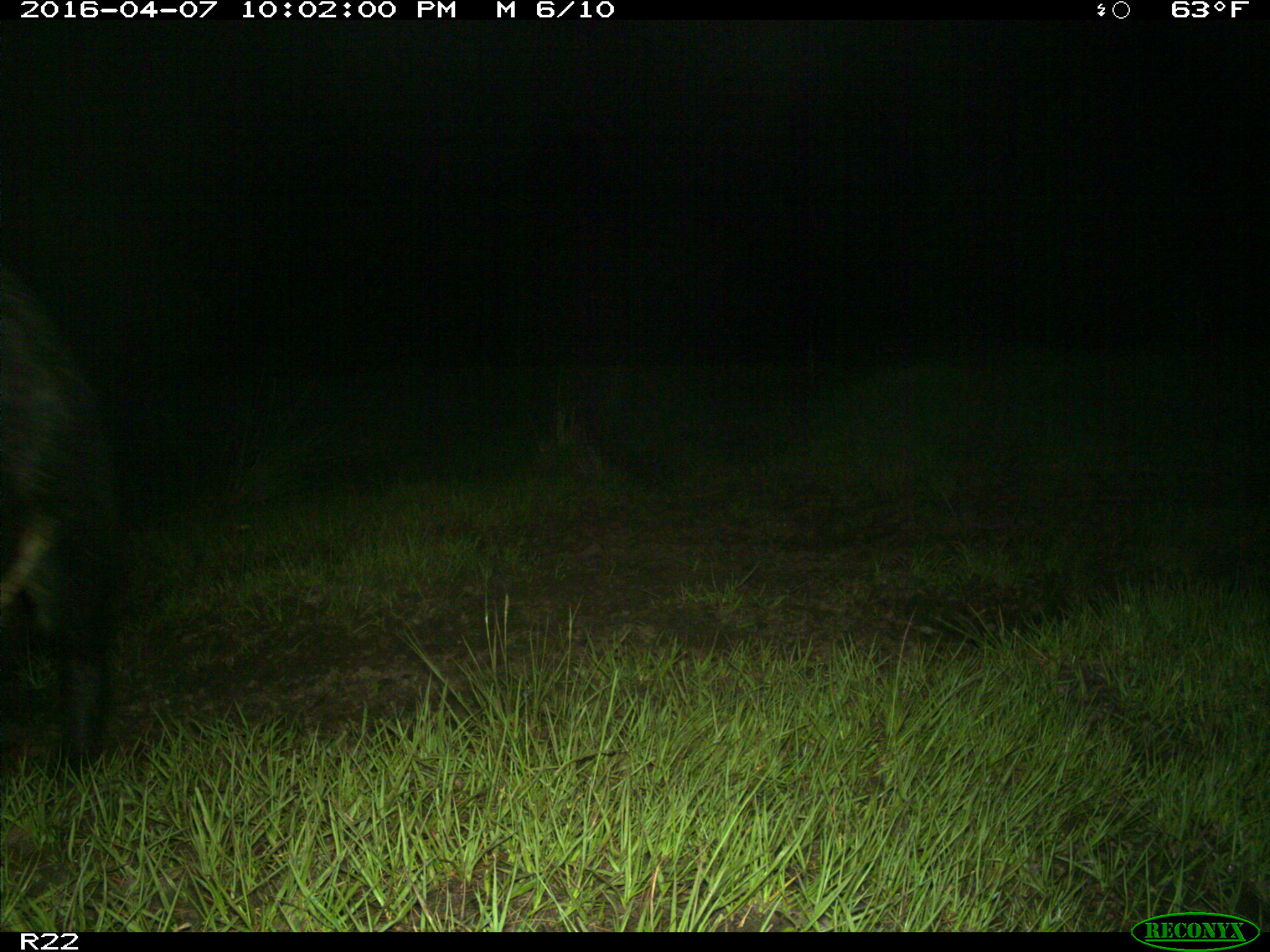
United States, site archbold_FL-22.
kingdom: Animalia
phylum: Chordata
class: Mammalia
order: Artiodactyla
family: Suidae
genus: Sus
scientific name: Sus scrofa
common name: wild boar